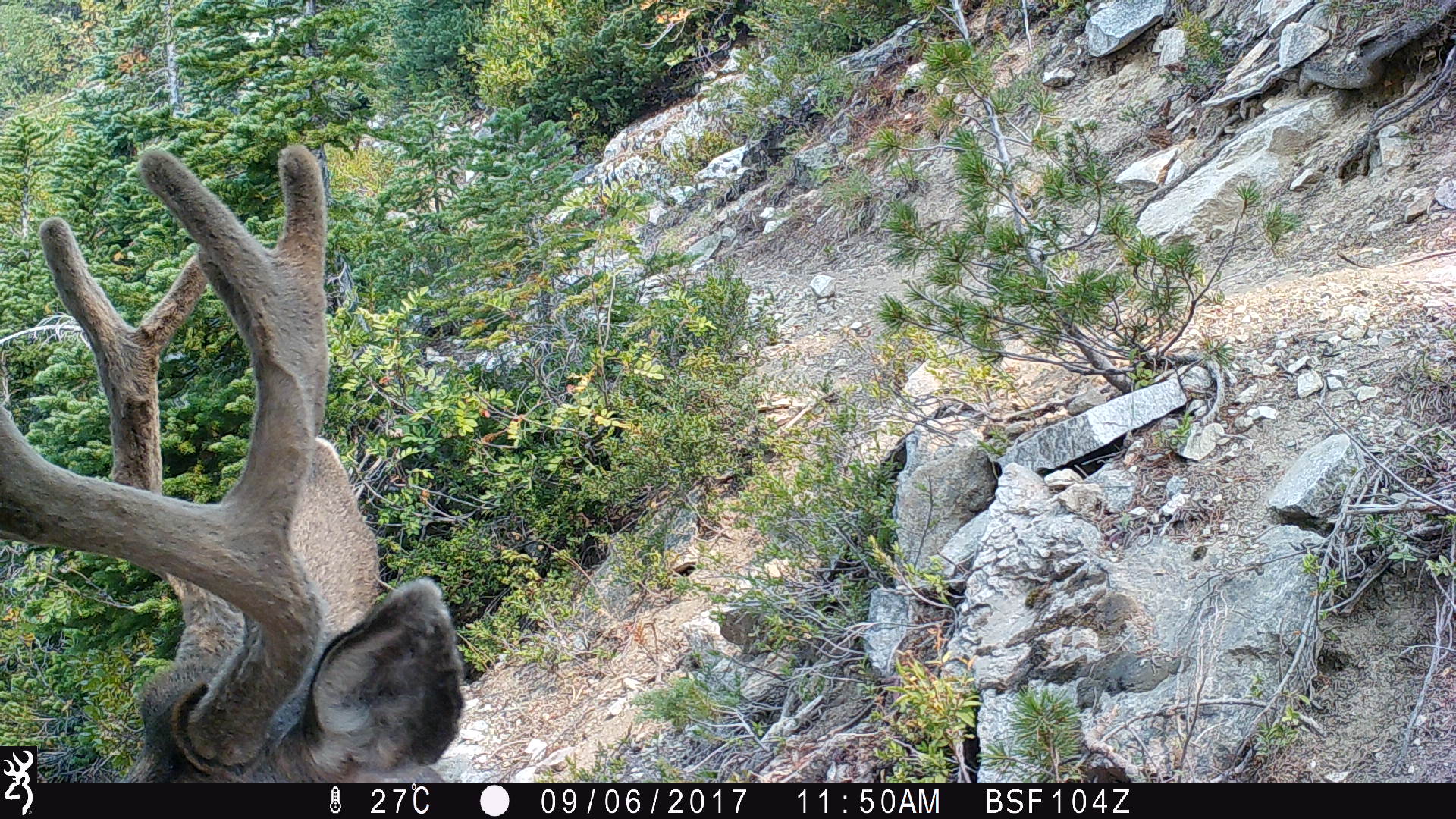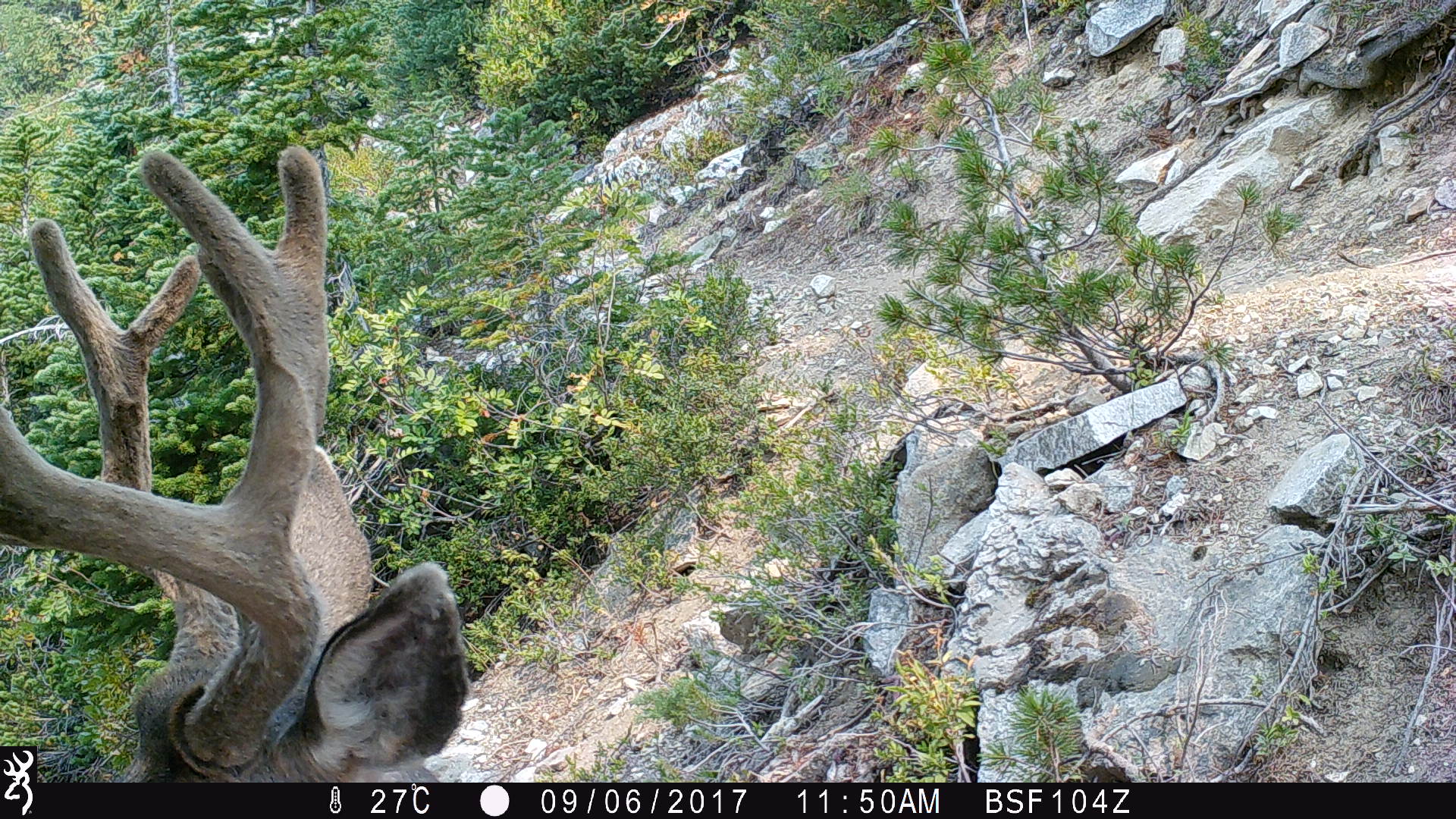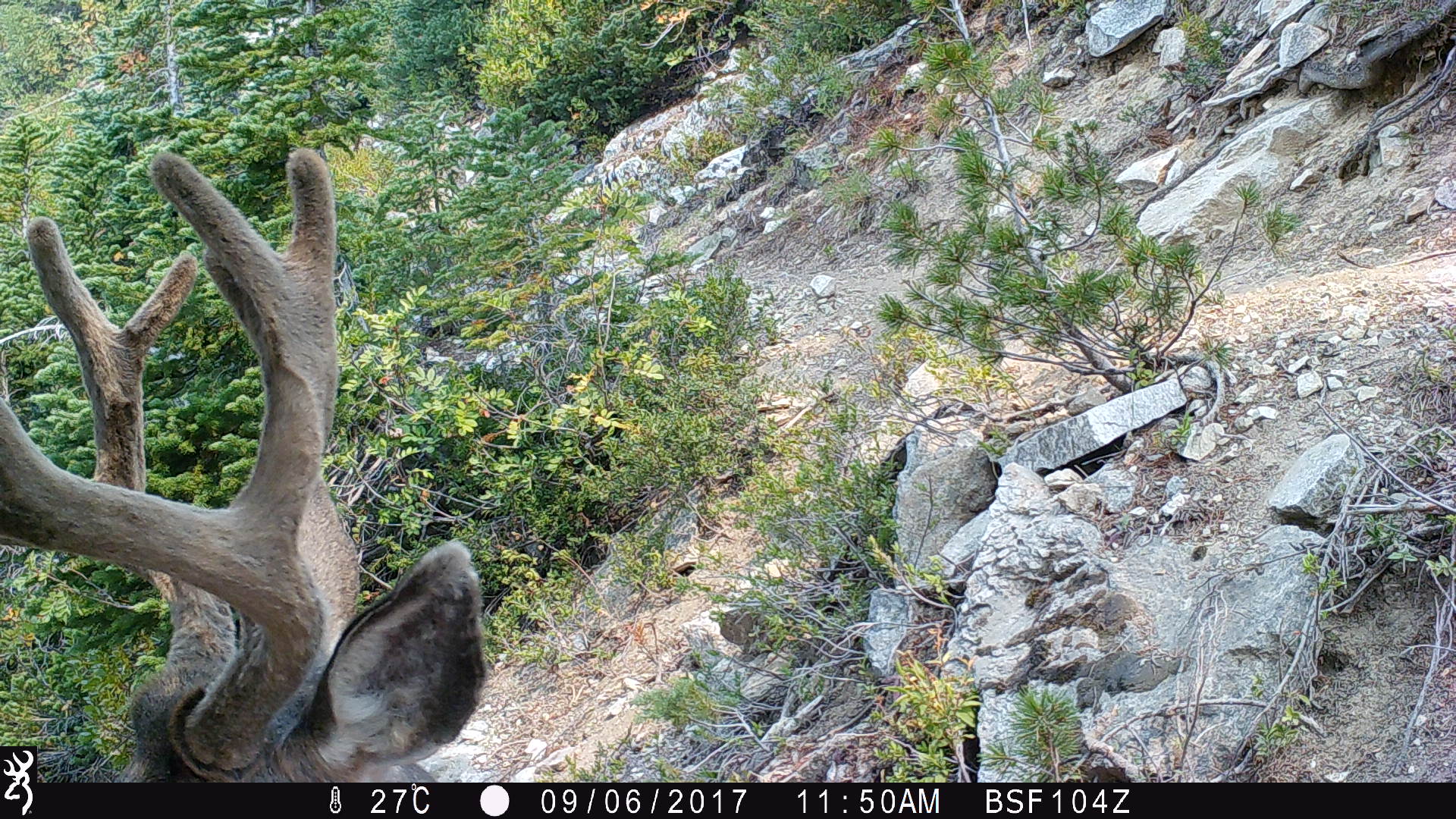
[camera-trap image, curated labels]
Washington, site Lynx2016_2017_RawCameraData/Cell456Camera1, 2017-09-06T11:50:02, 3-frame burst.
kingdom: Animalia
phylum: Chordata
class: Mammalia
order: Artiodactyla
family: Cervidae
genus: Odocoileus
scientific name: Odocoileus hemionus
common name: mule deer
Odocoileus hemionus (mule deer). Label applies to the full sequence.